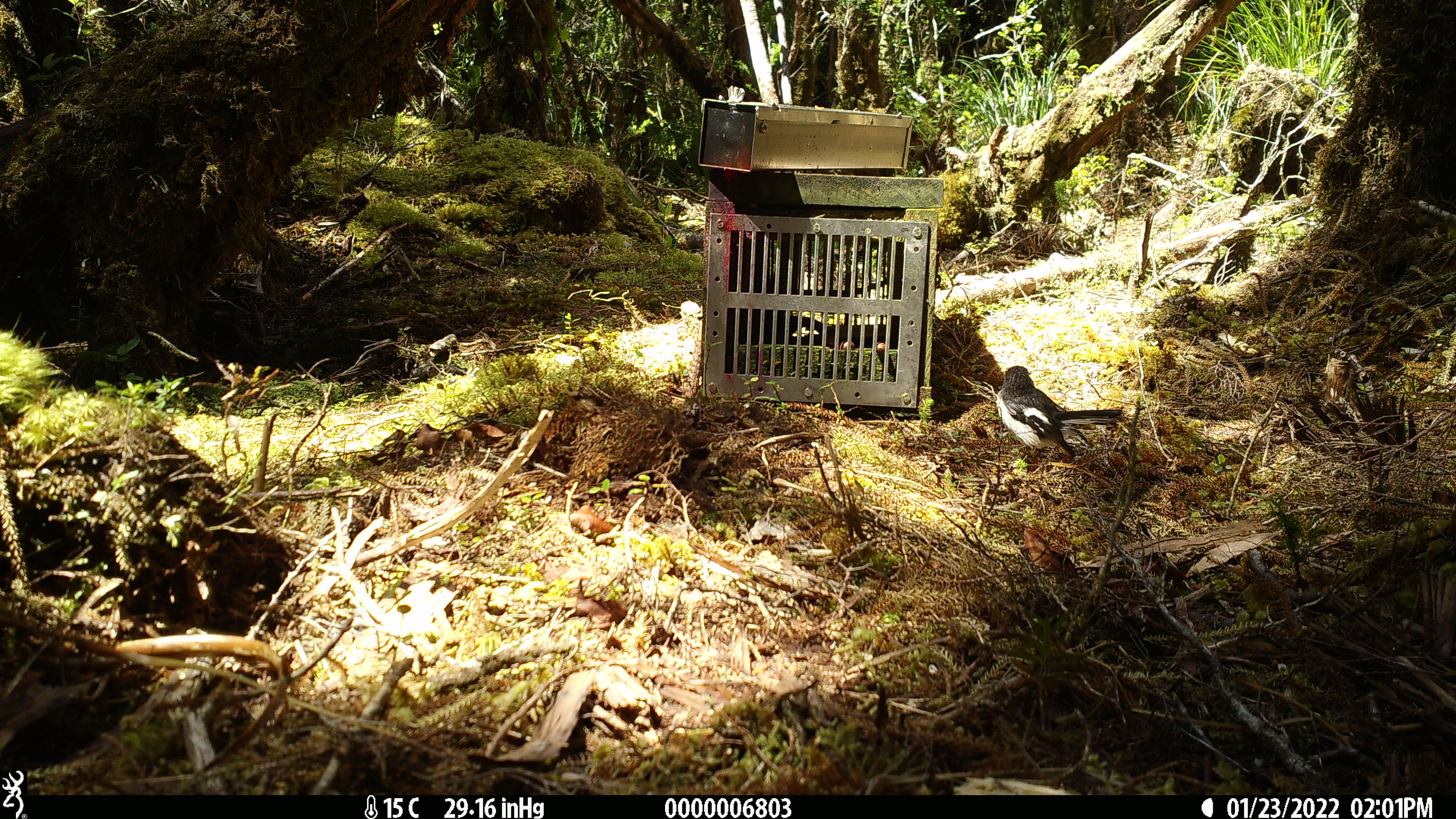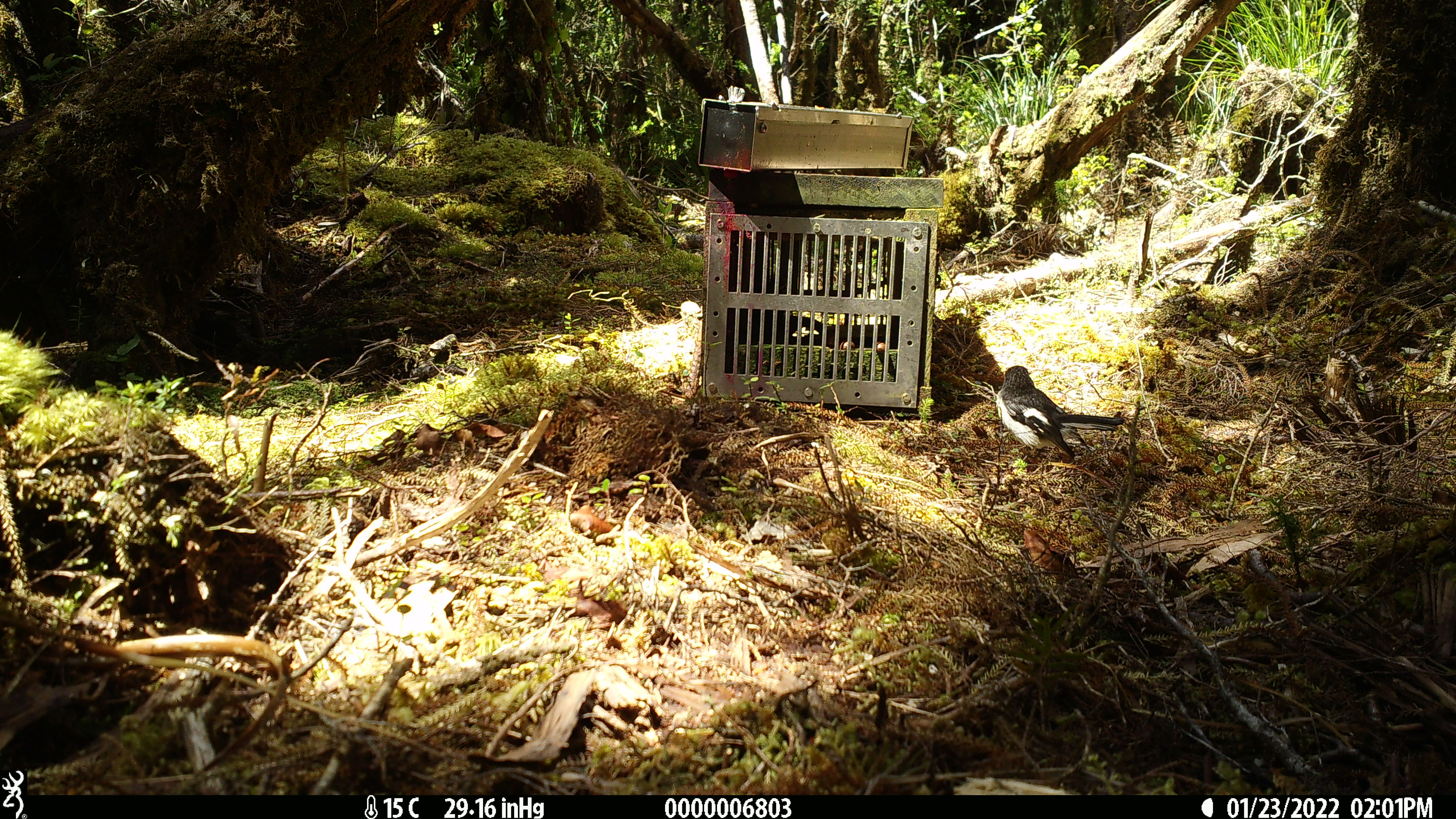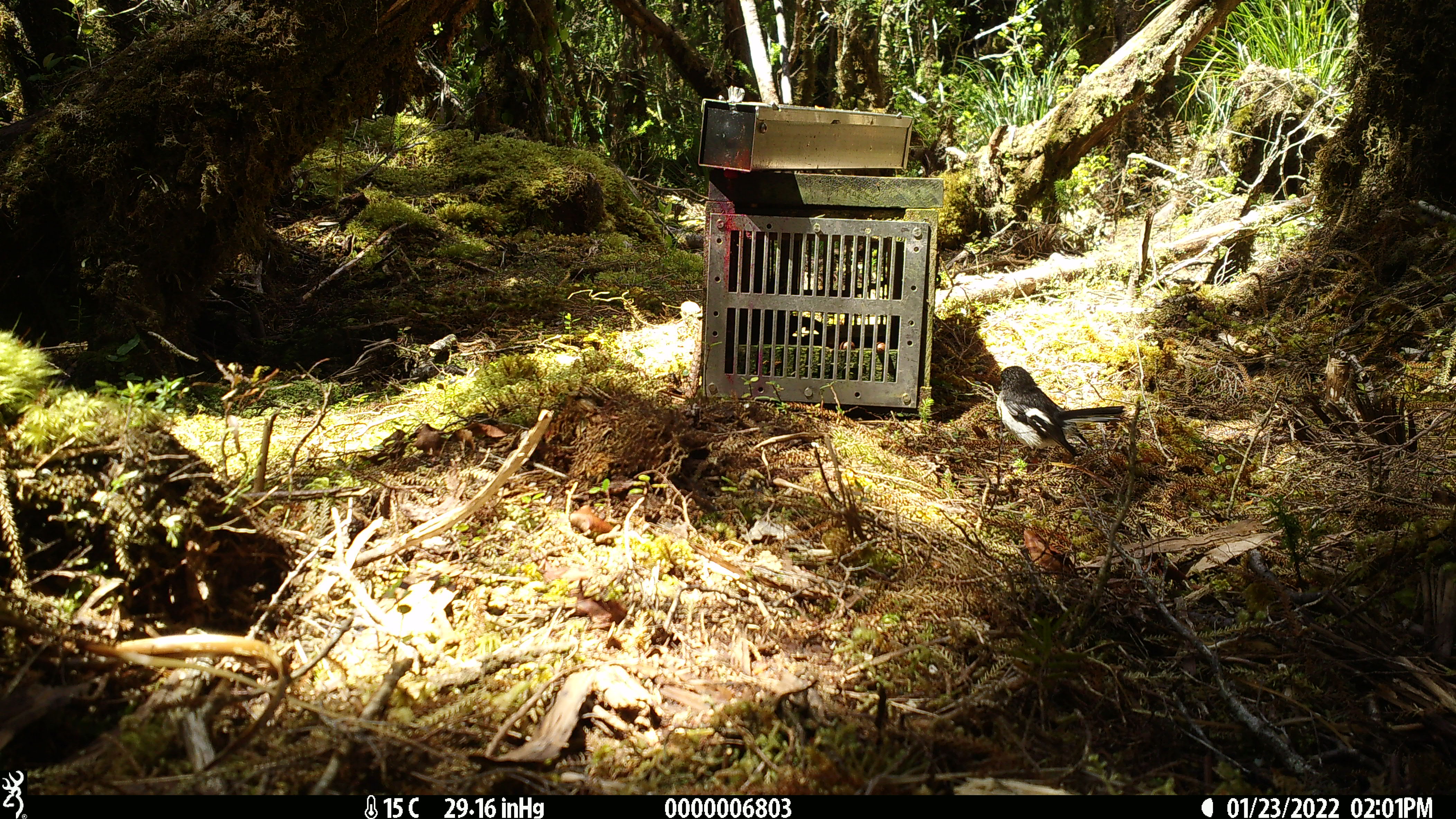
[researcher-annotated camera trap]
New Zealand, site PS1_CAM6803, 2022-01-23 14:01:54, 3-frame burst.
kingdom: Animalia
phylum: Chordata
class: Aves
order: Passeriformes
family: Petroicidae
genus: Petroica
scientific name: Petroica macrocephala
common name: tomtit